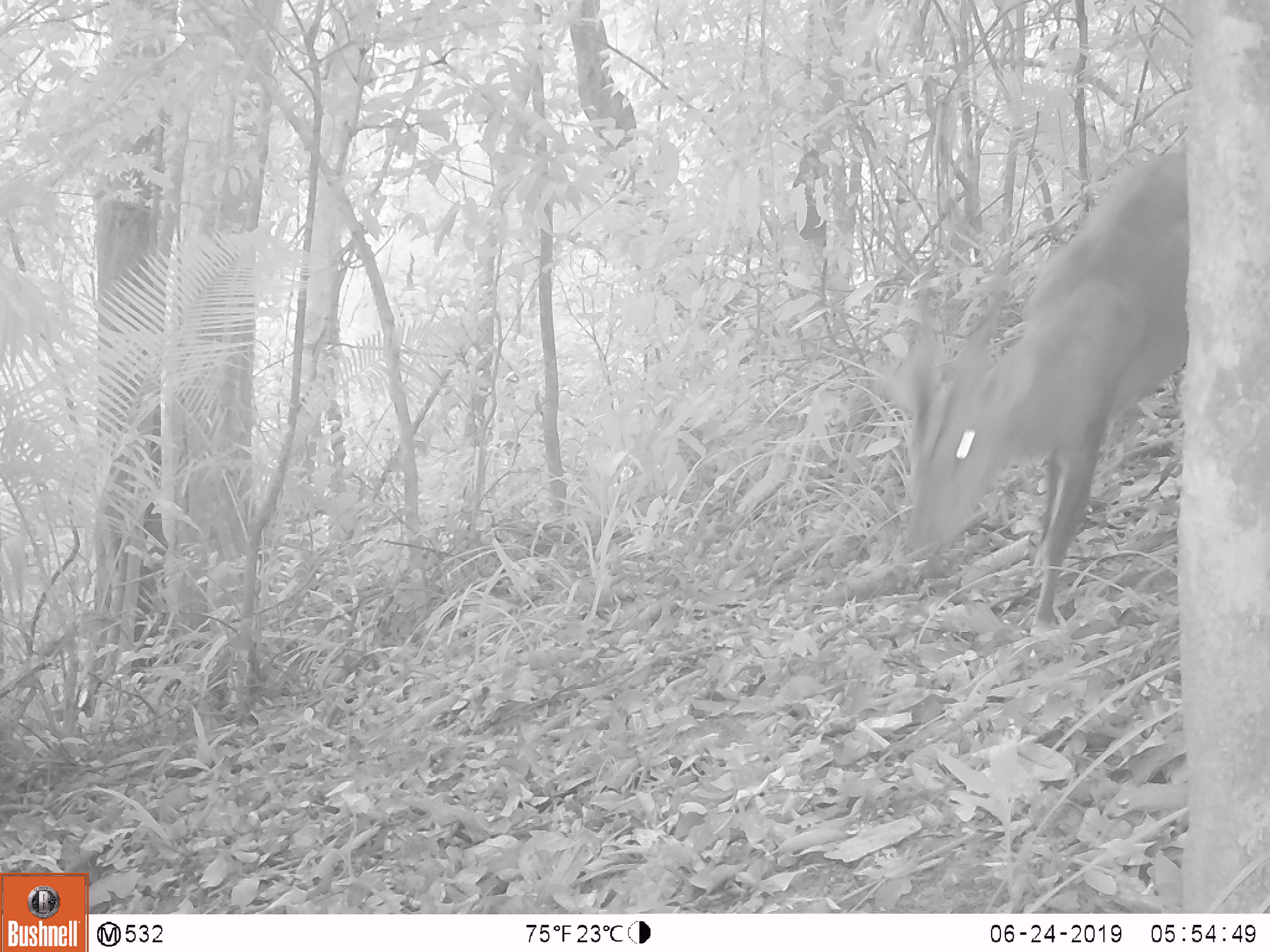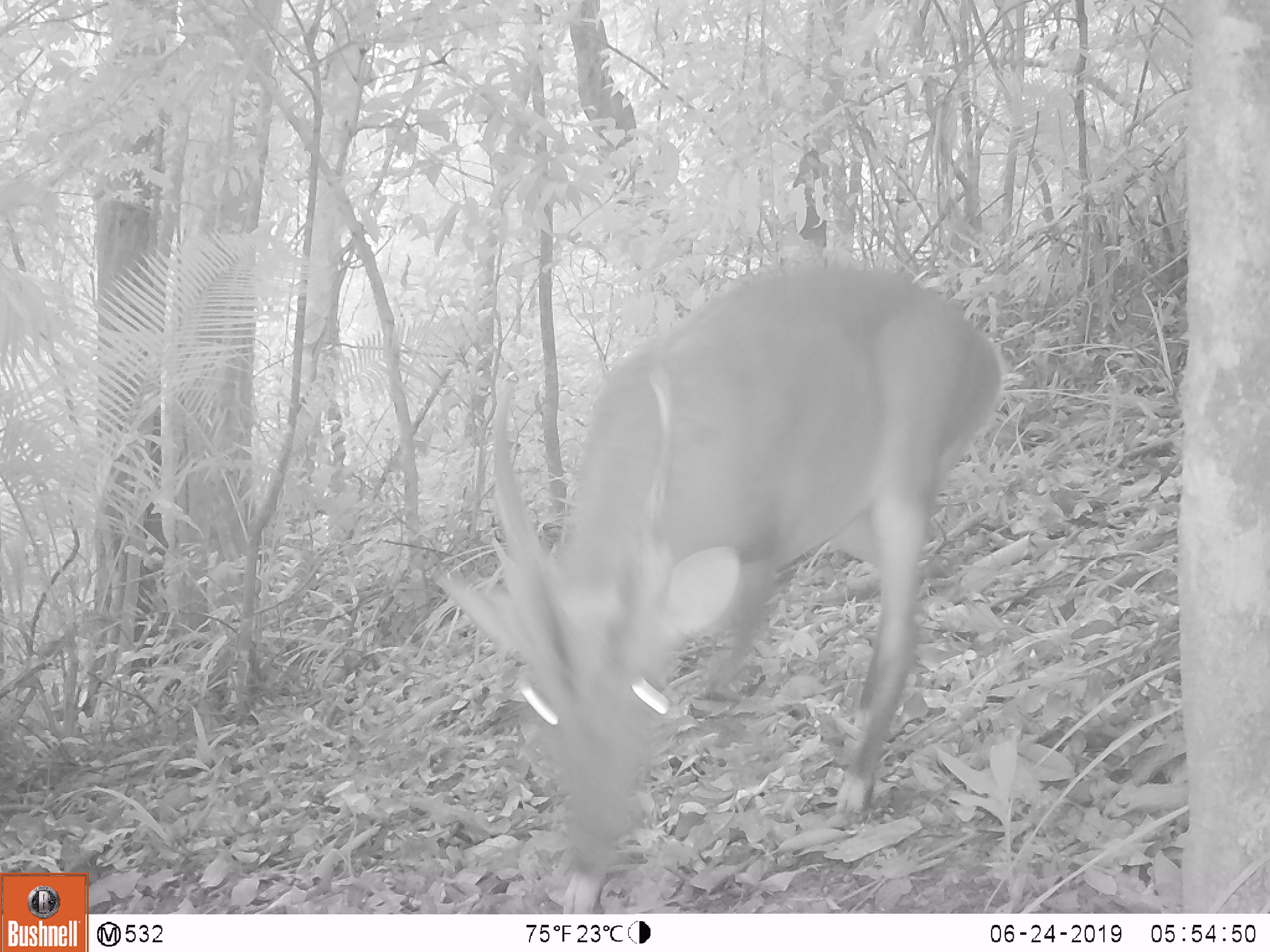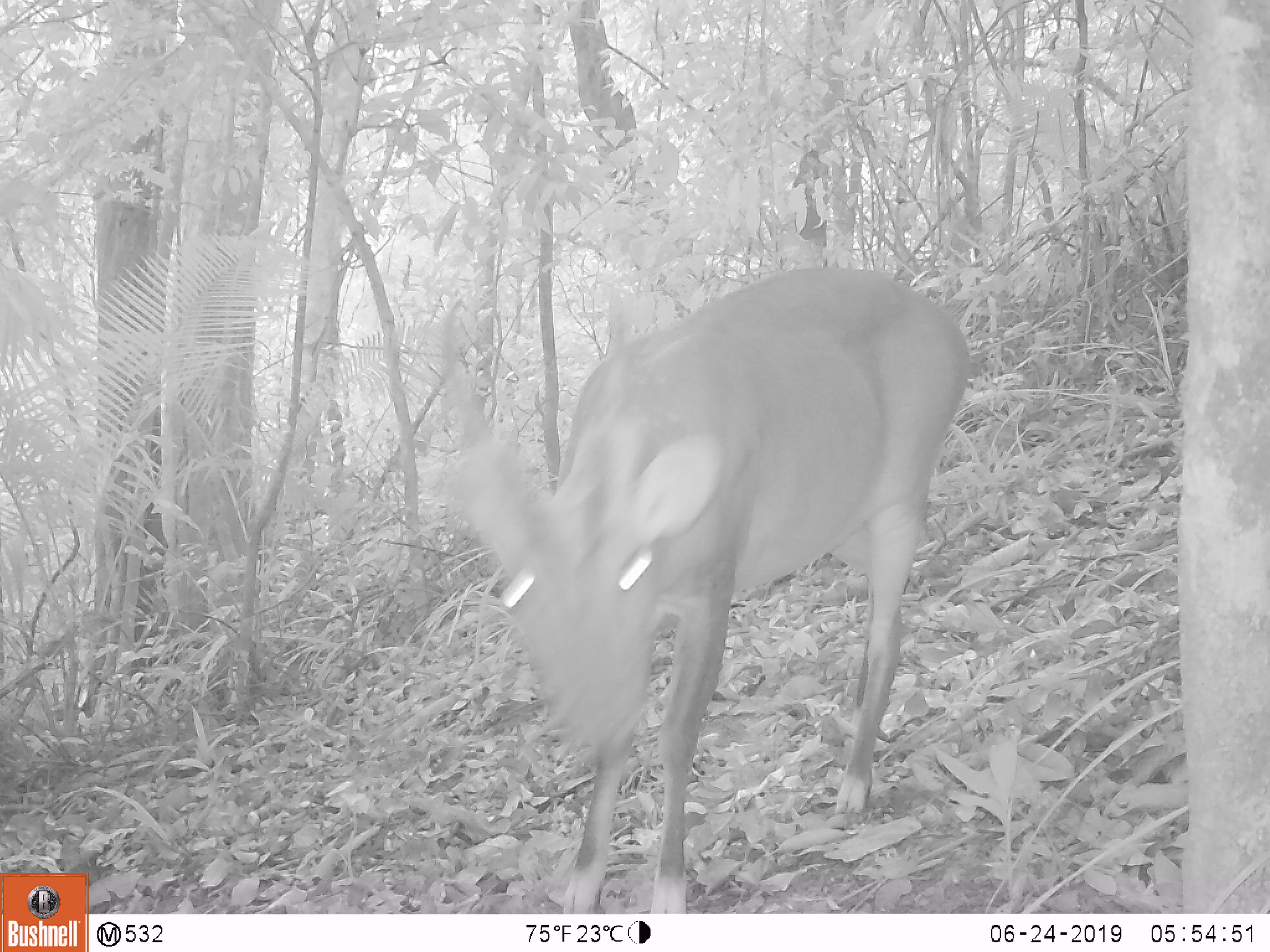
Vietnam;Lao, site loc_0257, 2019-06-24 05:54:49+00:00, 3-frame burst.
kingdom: Animalia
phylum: Chordata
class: Mammalia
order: Artiodactyla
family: Cervidae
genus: Muntiacus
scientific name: Muntiacus vuquangensis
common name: large-antlered muntjac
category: large antlered muntjac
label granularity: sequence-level